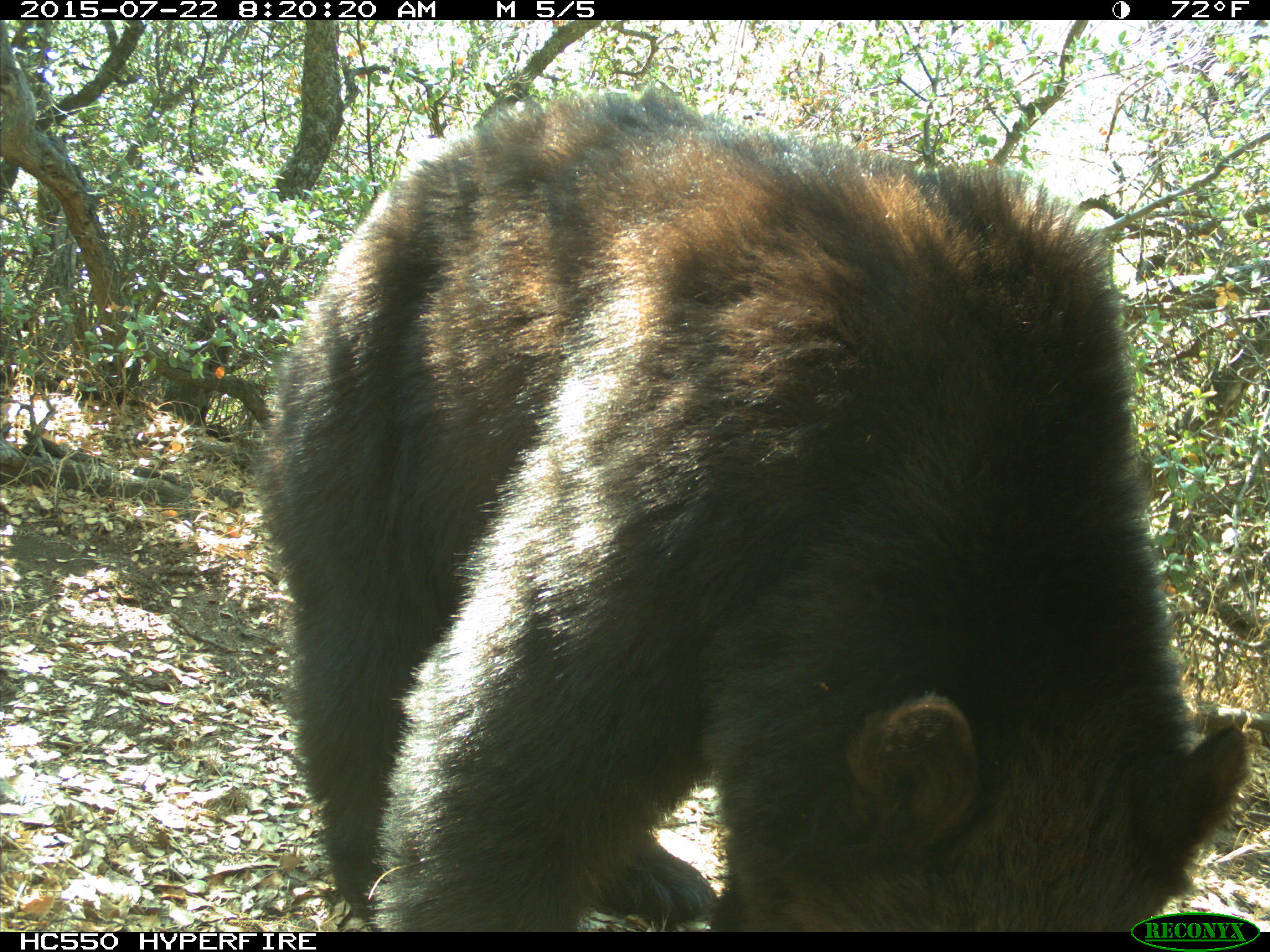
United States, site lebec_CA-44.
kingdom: Animalia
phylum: Chordata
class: Mammalia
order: Carnivora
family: Ursidae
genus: Ursus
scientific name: Ursus americanus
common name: american black bear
Ursus americanus (american black bear).